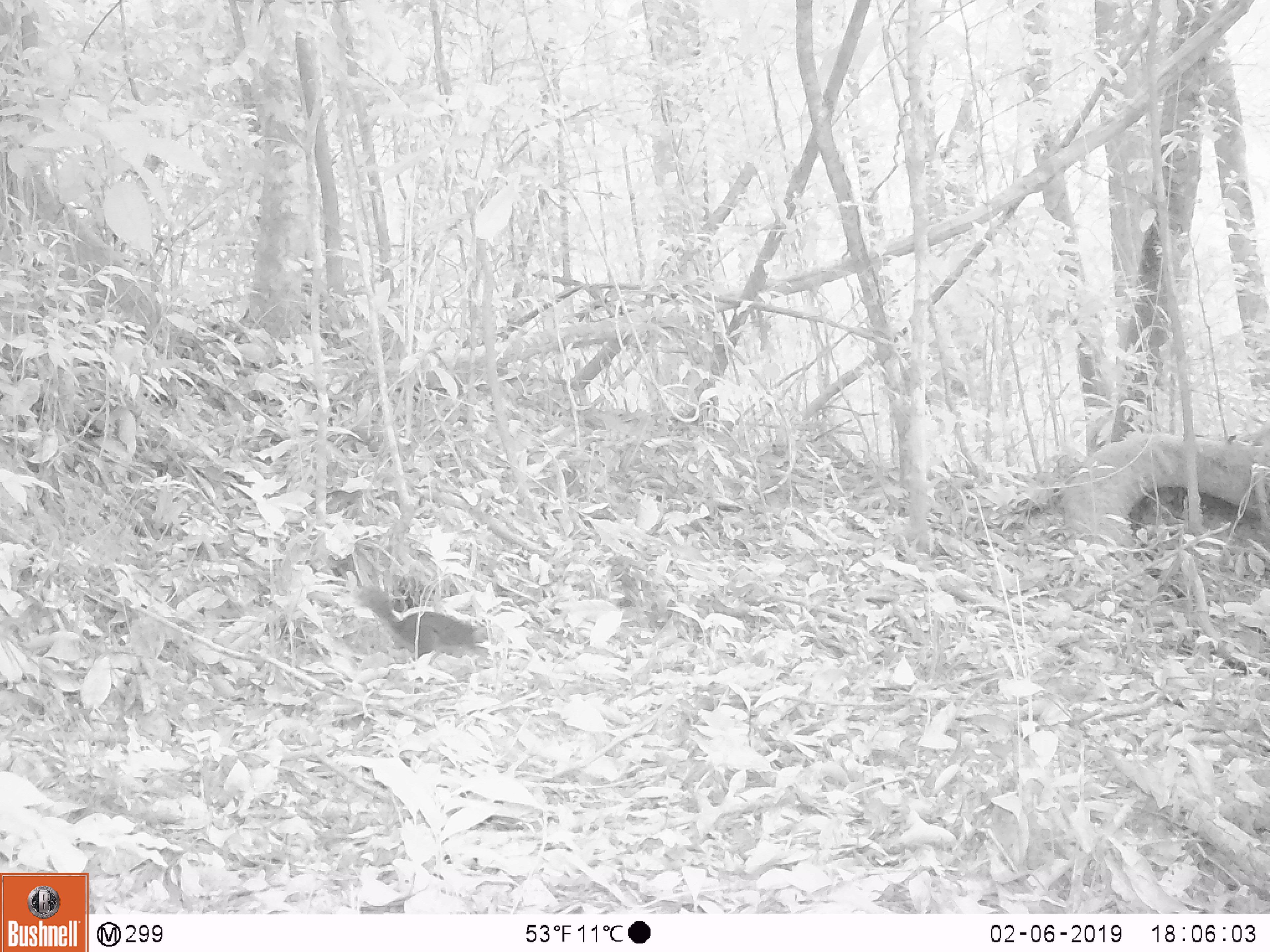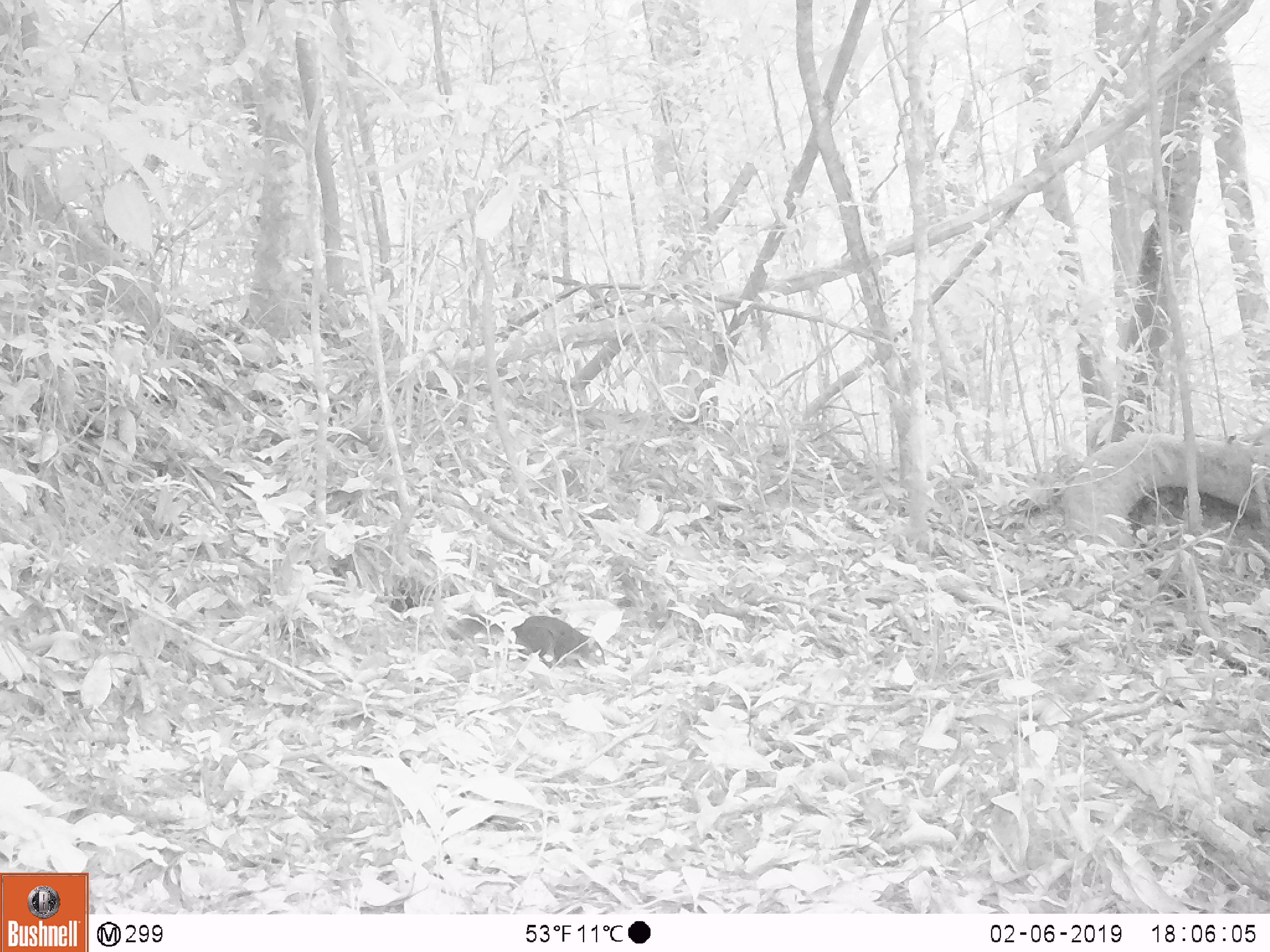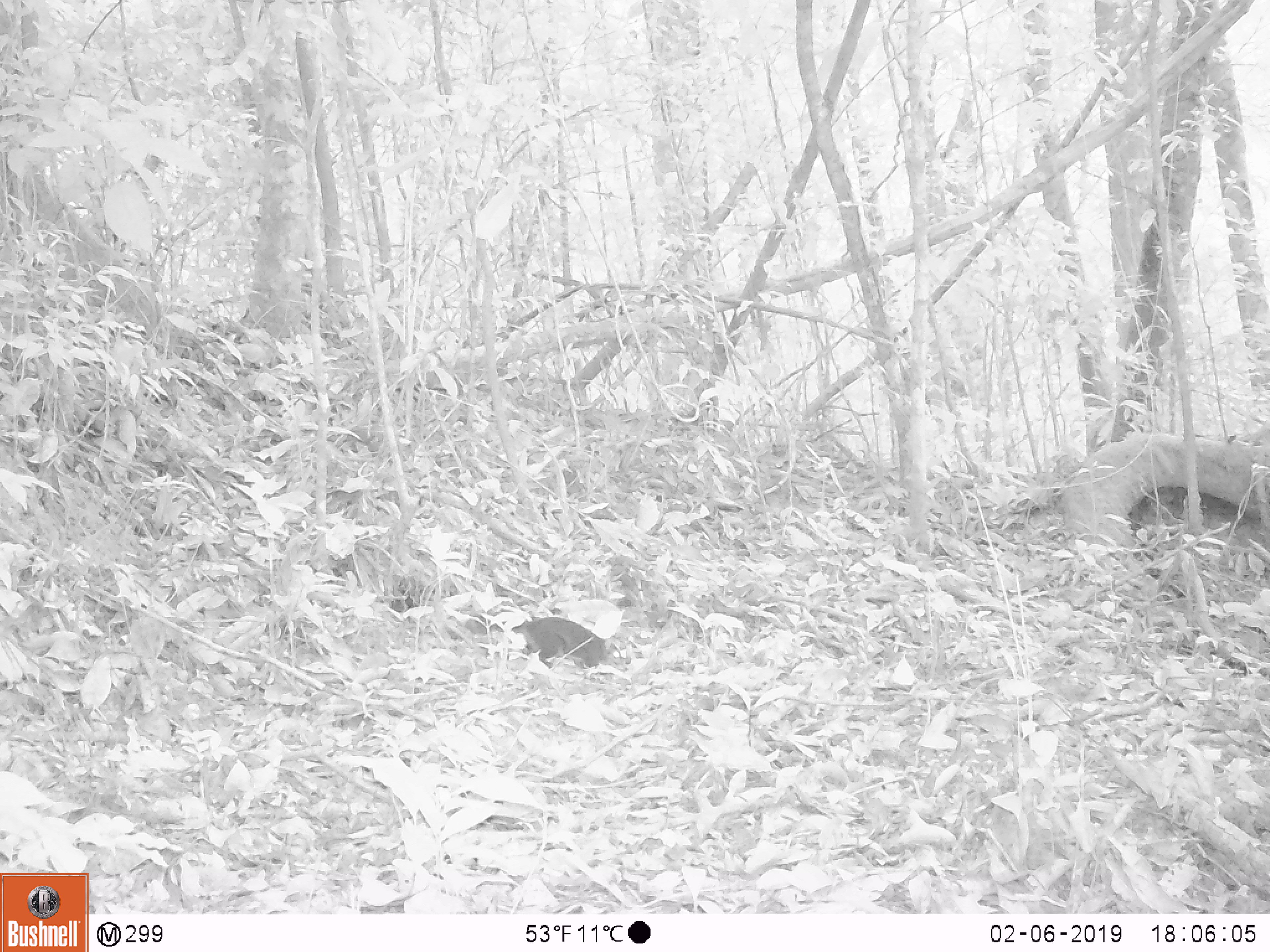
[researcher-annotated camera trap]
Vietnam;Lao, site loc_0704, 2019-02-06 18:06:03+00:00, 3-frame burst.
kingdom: Animalia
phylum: Chordata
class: Mammalia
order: Rodentia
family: Sciuridae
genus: Sciurus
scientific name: Sciurus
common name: squirrel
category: unidentified squirrel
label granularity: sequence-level